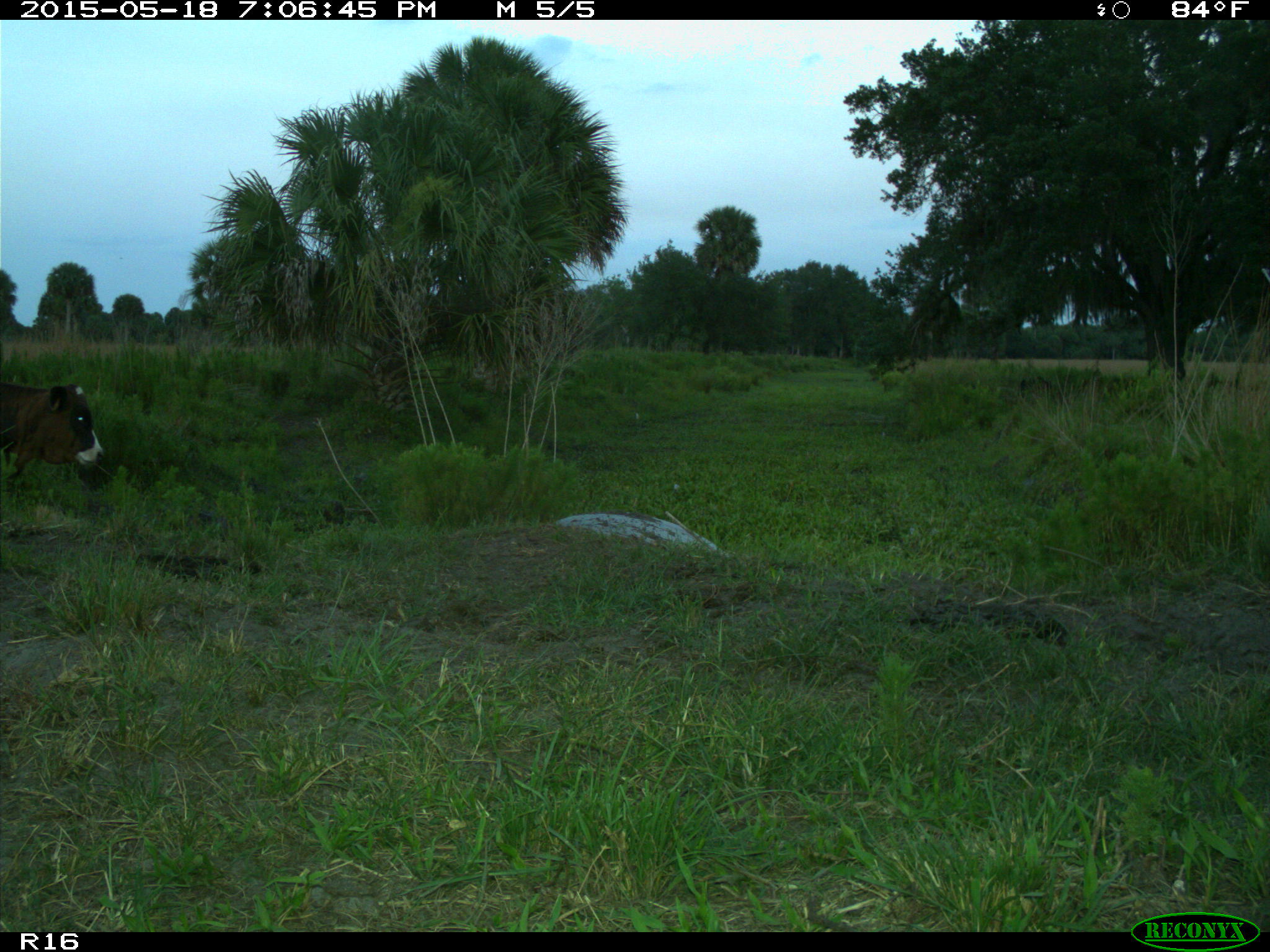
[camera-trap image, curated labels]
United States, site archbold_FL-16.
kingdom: Animalia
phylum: Chordata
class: Mammalia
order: Artiodactyla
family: Suidae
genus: Sus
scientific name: Sus scrofa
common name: wild boar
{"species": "Sus scrofa (wild boar)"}